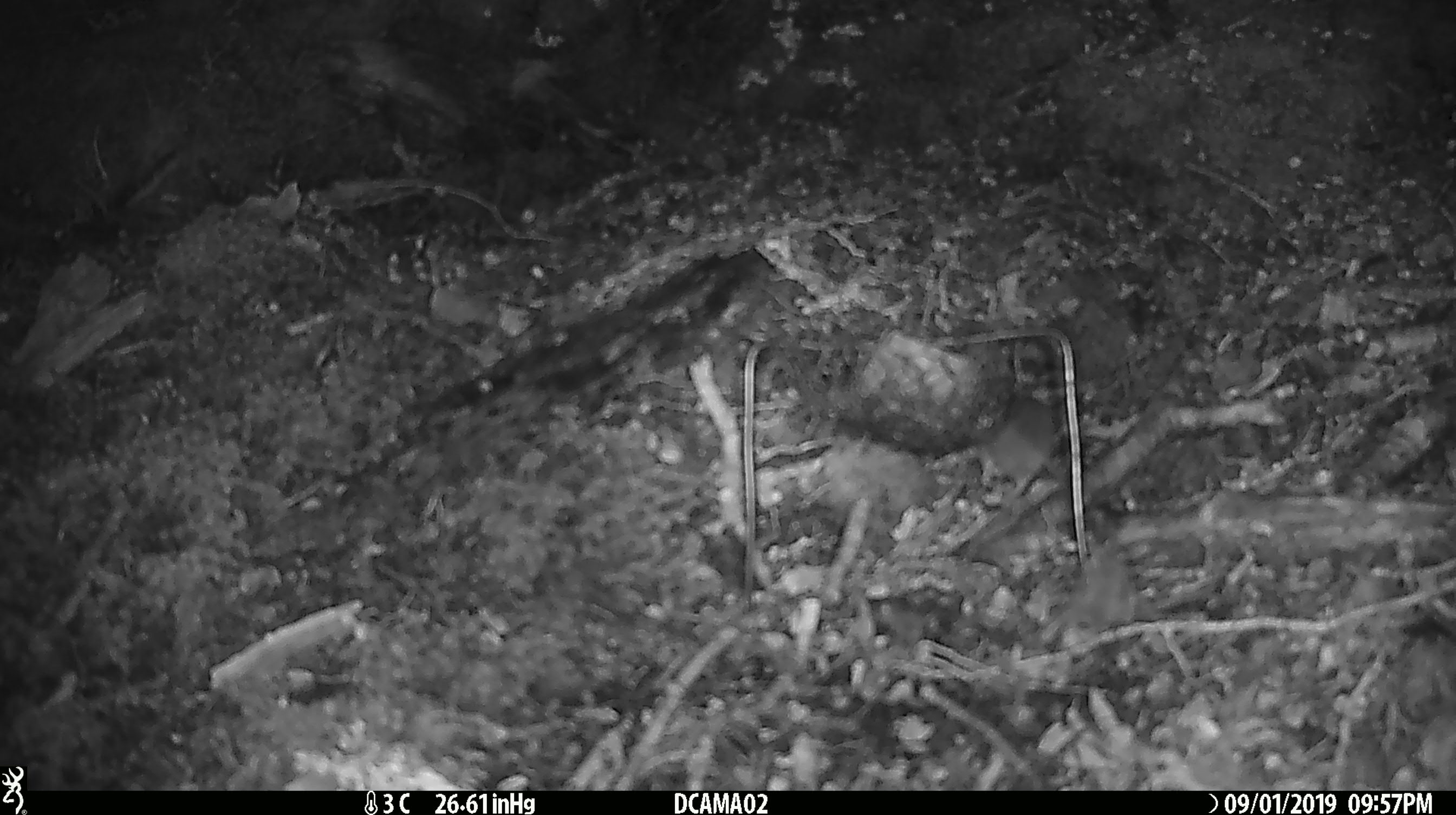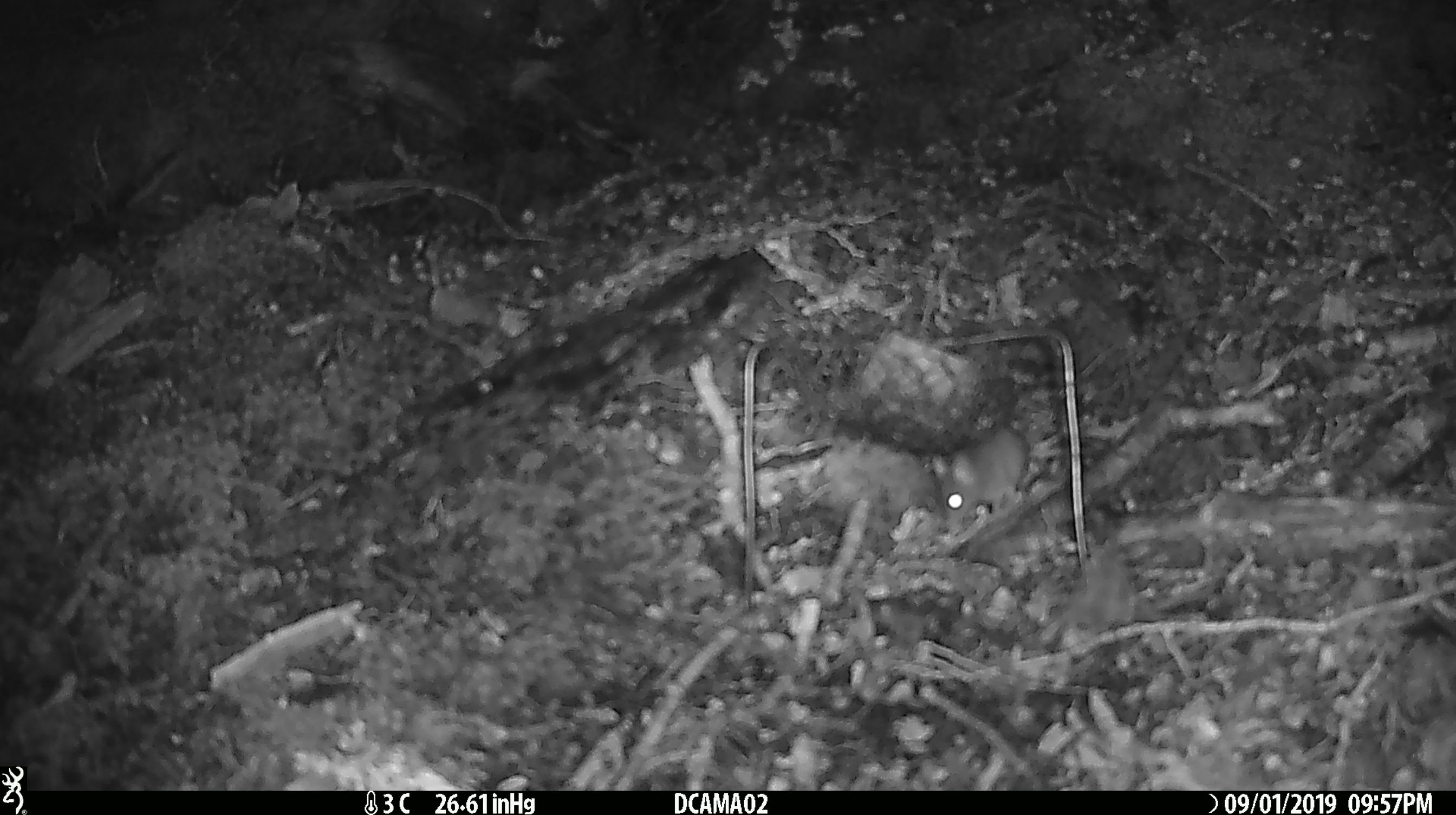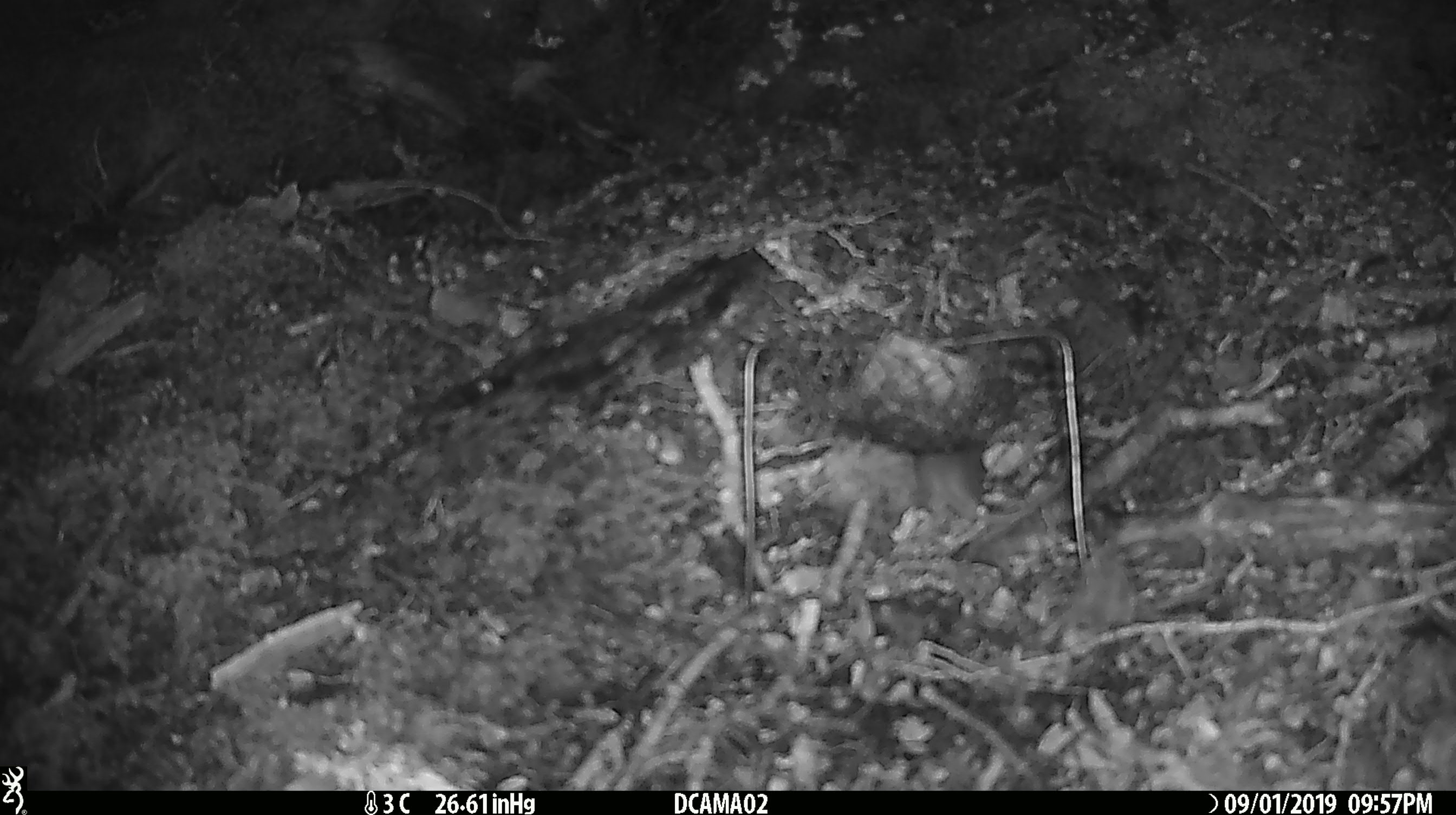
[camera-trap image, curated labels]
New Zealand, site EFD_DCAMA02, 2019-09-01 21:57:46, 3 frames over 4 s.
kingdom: Animalia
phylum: Chordata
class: Mammalia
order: Rodentia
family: Muridae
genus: Mus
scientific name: Mus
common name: mouse